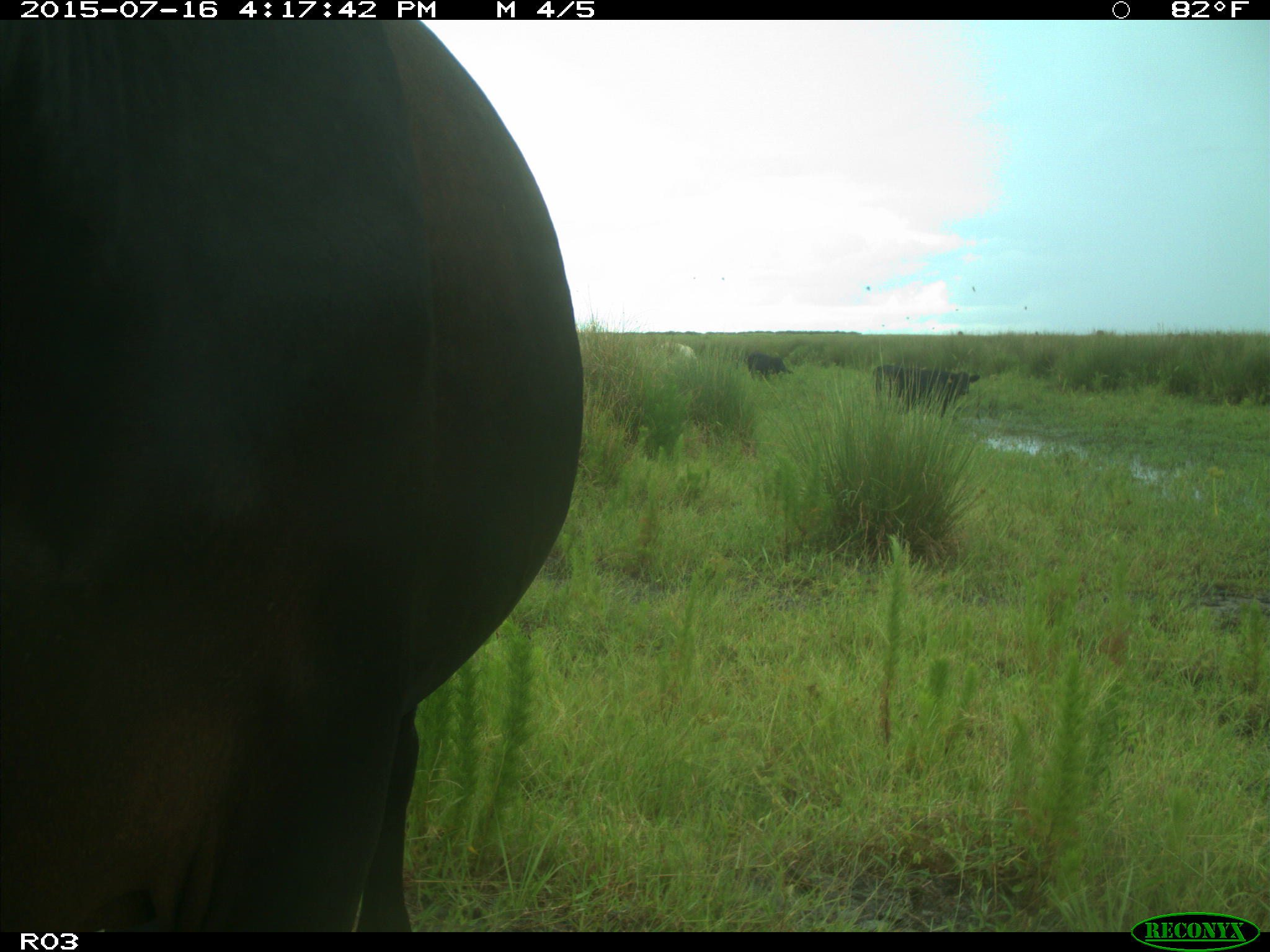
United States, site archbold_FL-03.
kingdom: Animalia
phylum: Chordata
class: Mammalia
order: Artiodactyla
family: Bovidae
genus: Bos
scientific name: Bos taurus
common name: domestic cow